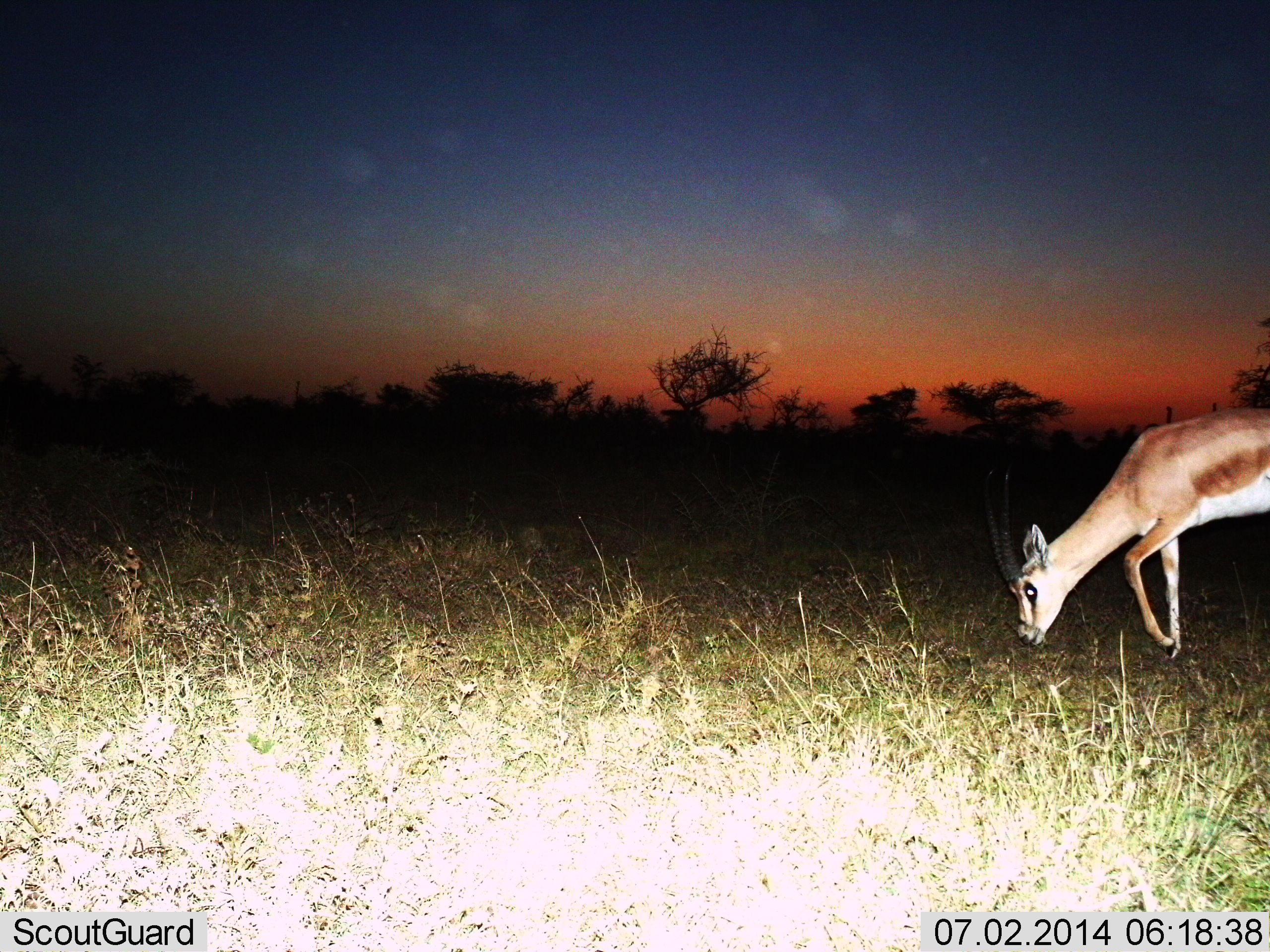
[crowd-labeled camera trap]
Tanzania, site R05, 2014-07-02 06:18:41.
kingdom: Animalia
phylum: Chordata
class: Mammalia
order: Artiodactyla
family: Bovidae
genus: Nanger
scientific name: Nanger granti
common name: grant's gazelle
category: gazellegrants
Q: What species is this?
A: Gazellegrants (grant's gazelle) (Nanger granti).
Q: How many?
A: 1.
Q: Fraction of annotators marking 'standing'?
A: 20%.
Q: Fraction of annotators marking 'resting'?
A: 0%.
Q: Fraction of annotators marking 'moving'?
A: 0%.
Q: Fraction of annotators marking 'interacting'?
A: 0%.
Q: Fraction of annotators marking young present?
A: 0%.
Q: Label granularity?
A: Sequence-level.